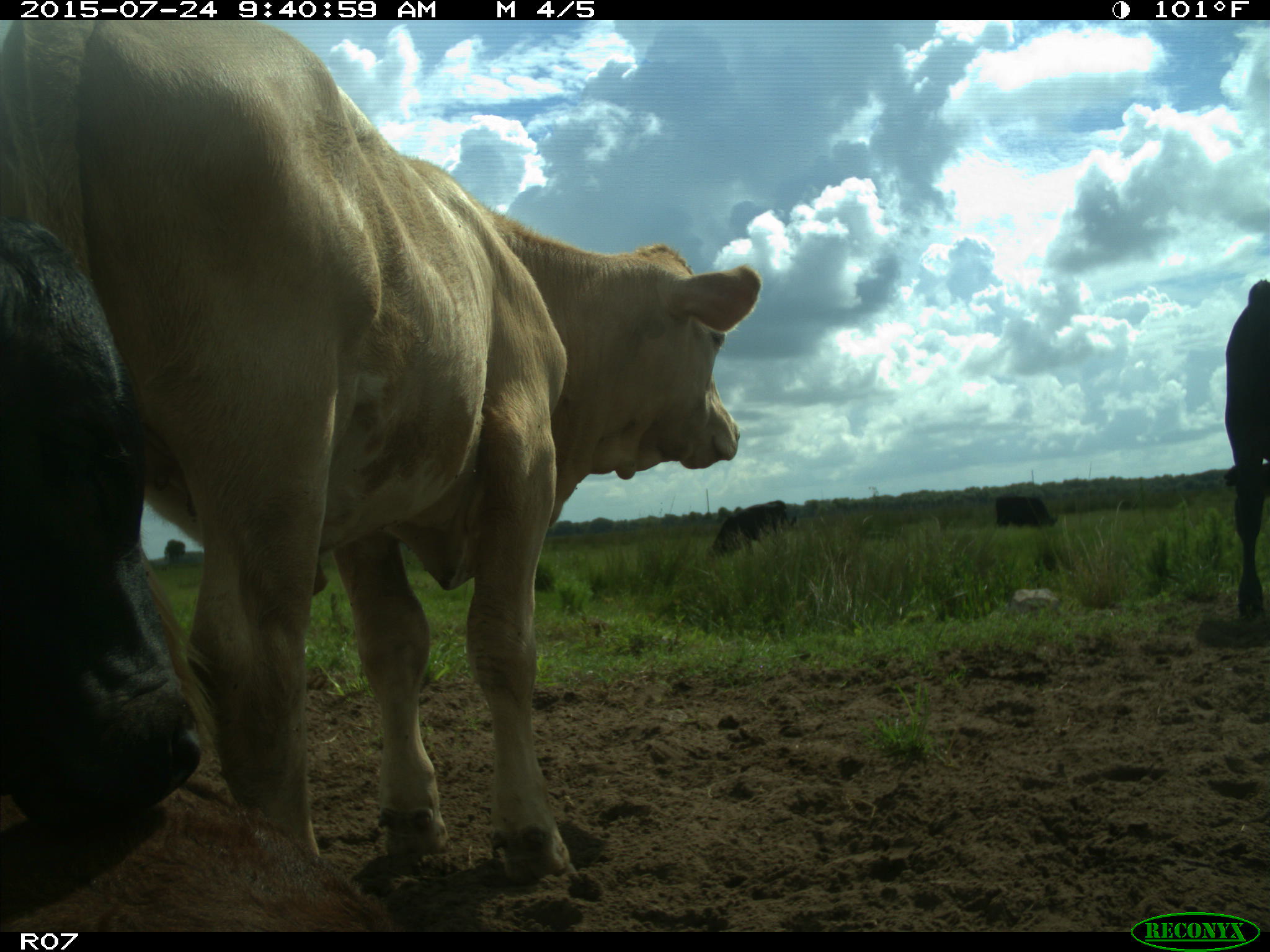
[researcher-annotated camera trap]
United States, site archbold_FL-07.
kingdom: Animalia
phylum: Chordata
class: Mammalia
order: Artiodactyla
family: Bovidae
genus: Bos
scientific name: Bos taurus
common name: domestic cow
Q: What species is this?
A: Bos taurus (domestic cow).